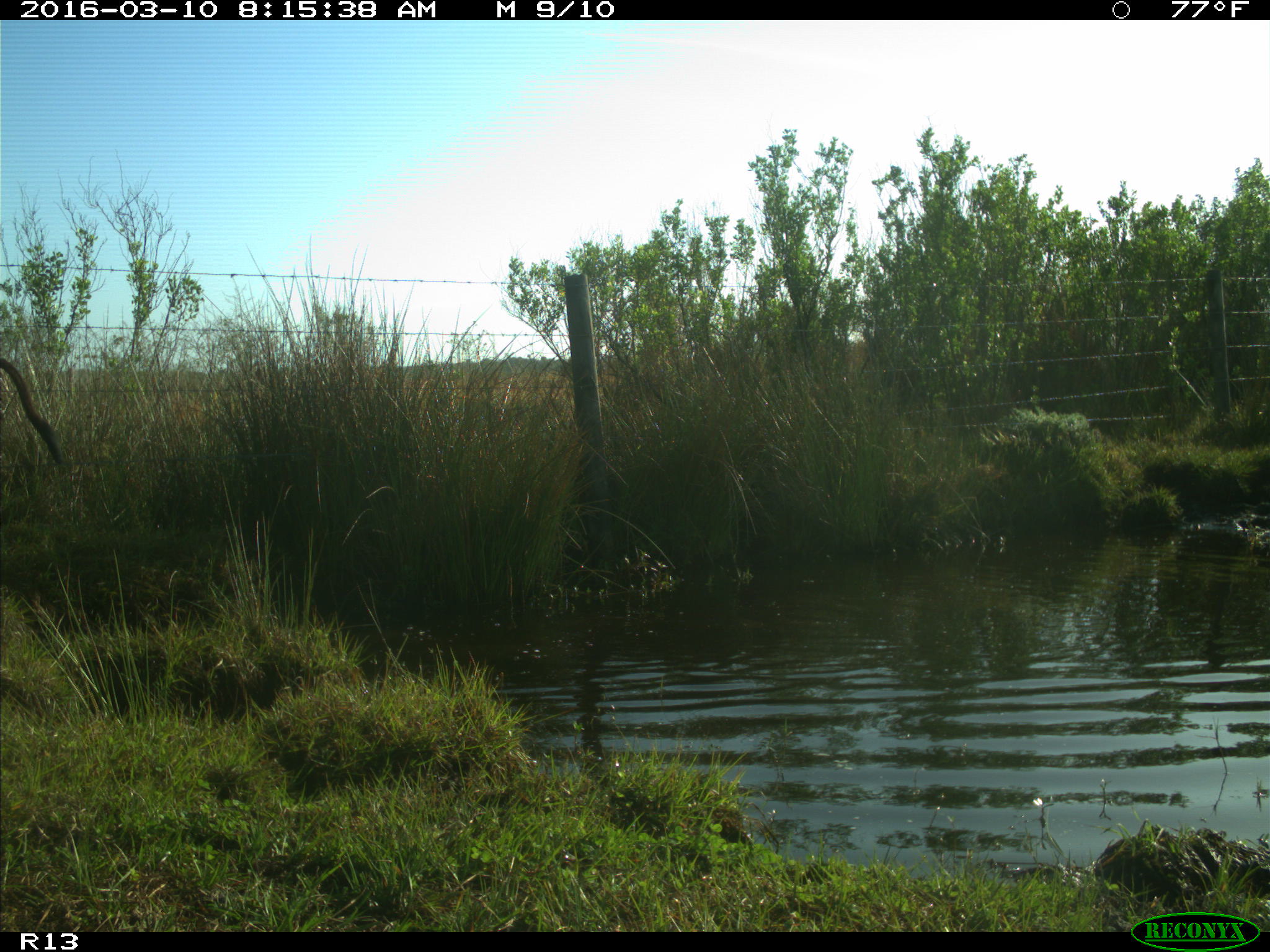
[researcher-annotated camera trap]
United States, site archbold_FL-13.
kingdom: Animalia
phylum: Chordata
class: Mammalia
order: Artiodactyla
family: Bovidae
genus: Bos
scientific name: Bos taurus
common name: domestic cow